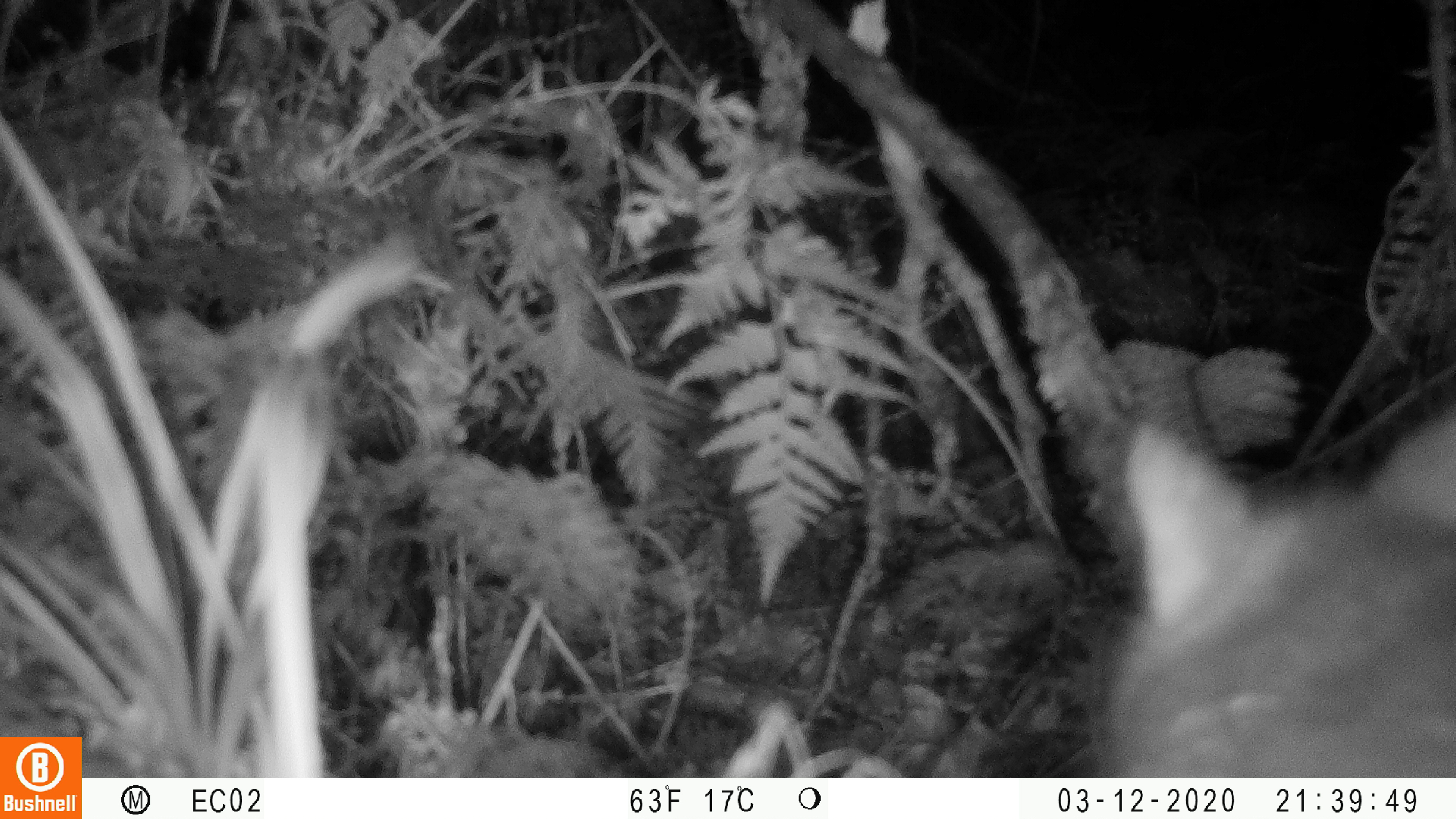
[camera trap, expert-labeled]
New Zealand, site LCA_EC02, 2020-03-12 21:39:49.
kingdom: Animalia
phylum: Chordata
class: Mammalia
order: Diprotodontia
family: Phalangeridae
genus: Trichosurus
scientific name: Trichosurus vulpecula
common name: common brushtail possum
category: possum